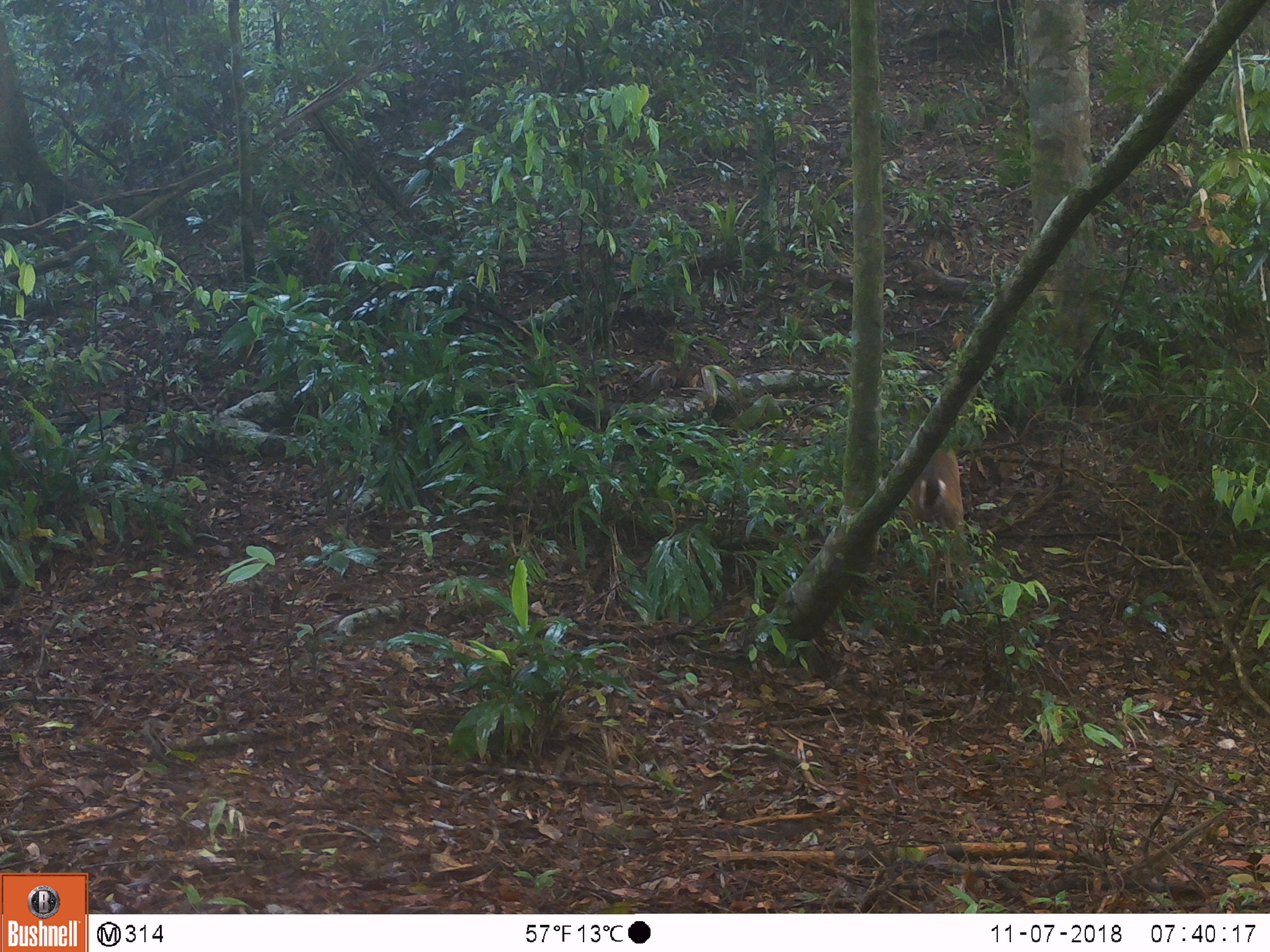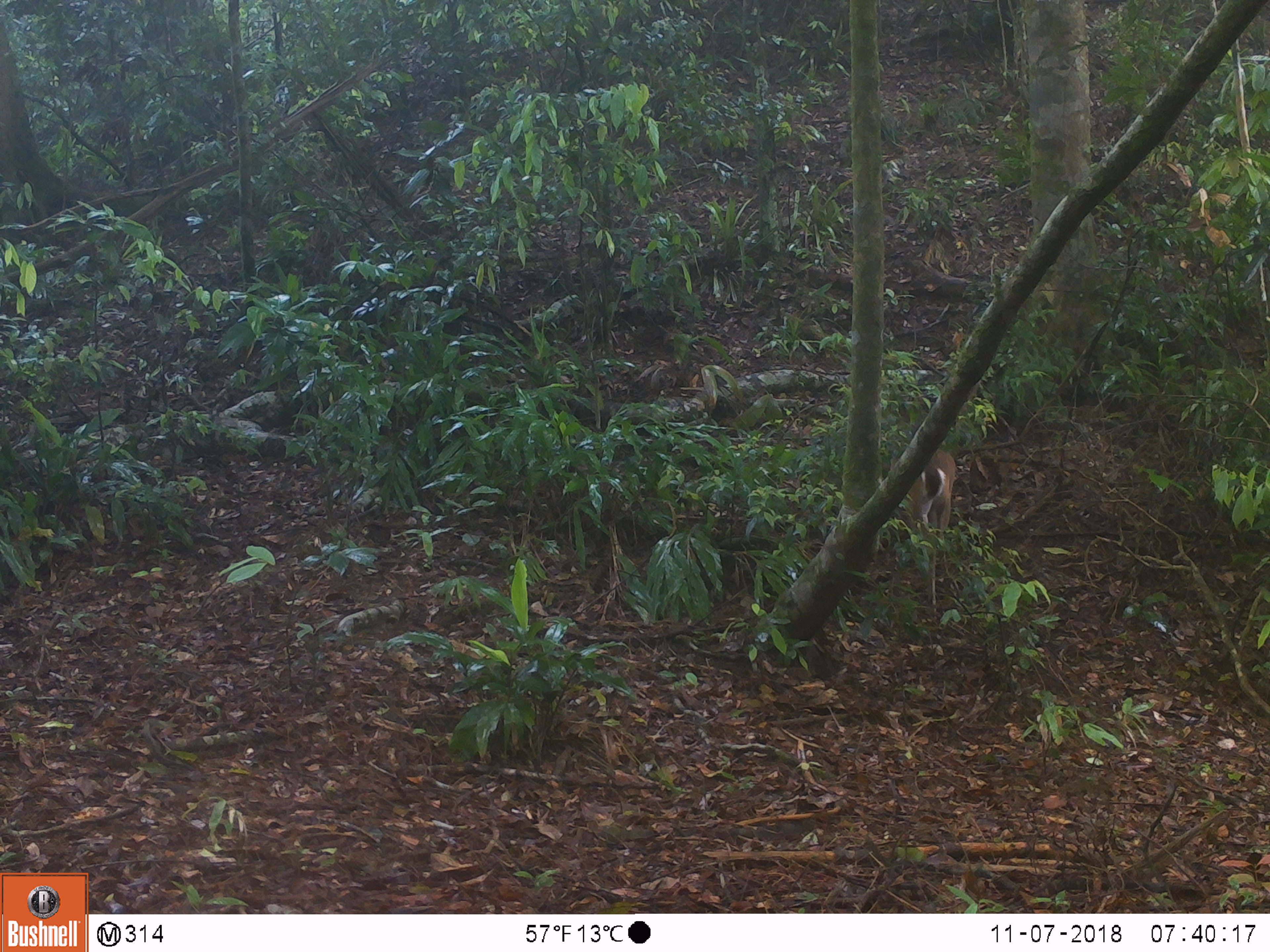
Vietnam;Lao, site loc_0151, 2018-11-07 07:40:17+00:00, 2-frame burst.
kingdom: Animalia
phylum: Chordata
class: Mammalia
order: Artiodactyla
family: Cervidae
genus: Muntiacus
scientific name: Muntiacus vuquangensis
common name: large-antlered muntjac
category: large antlered muntjac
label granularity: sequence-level